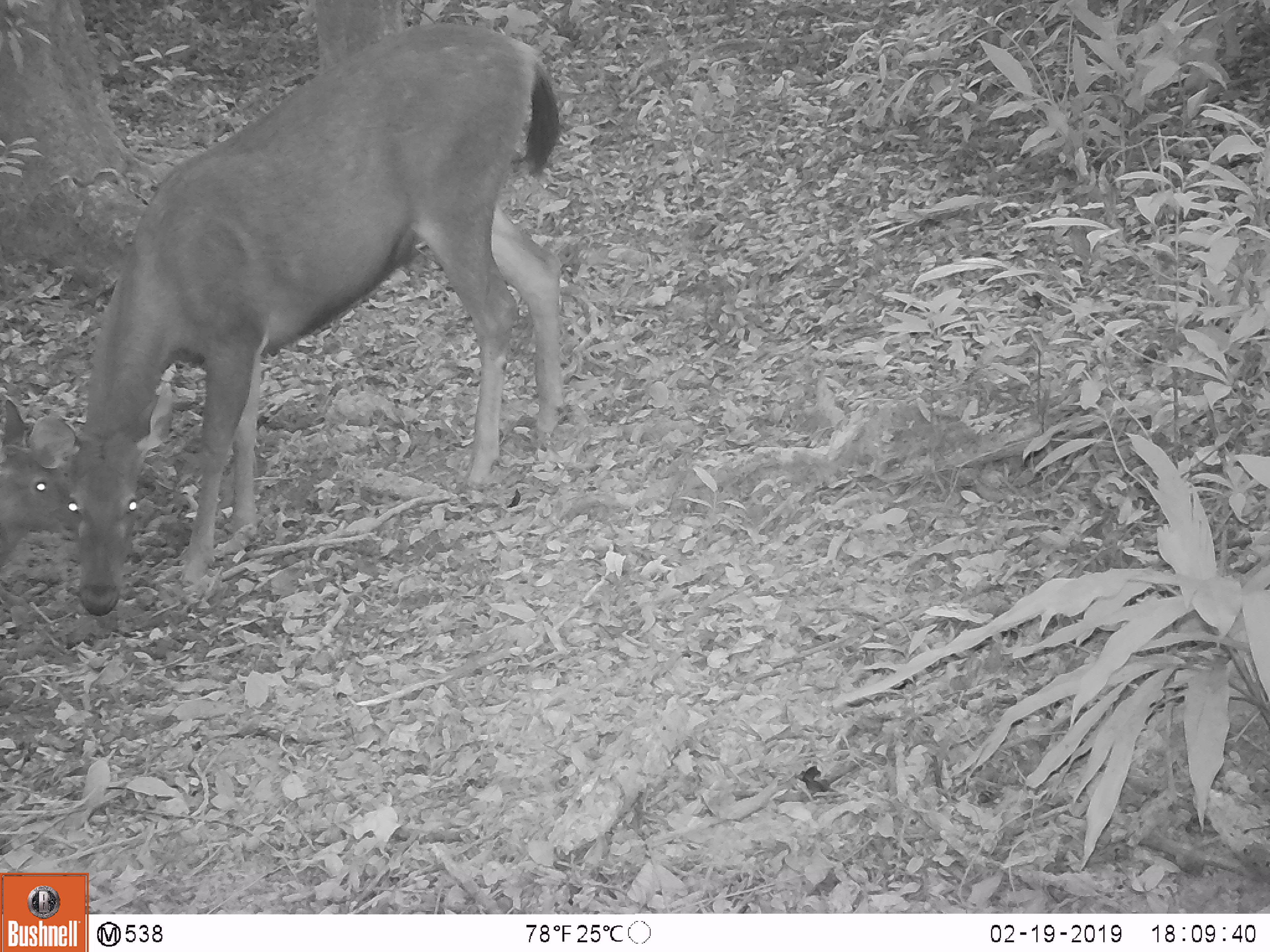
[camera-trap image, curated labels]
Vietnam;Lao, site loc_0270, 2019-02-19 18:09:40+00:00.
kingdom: Animalia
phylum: Chordata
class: Mammalia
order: Artiodactyla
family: Cervidae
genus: Rusa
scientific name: Rusa unicolor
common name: sambar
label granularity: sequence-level